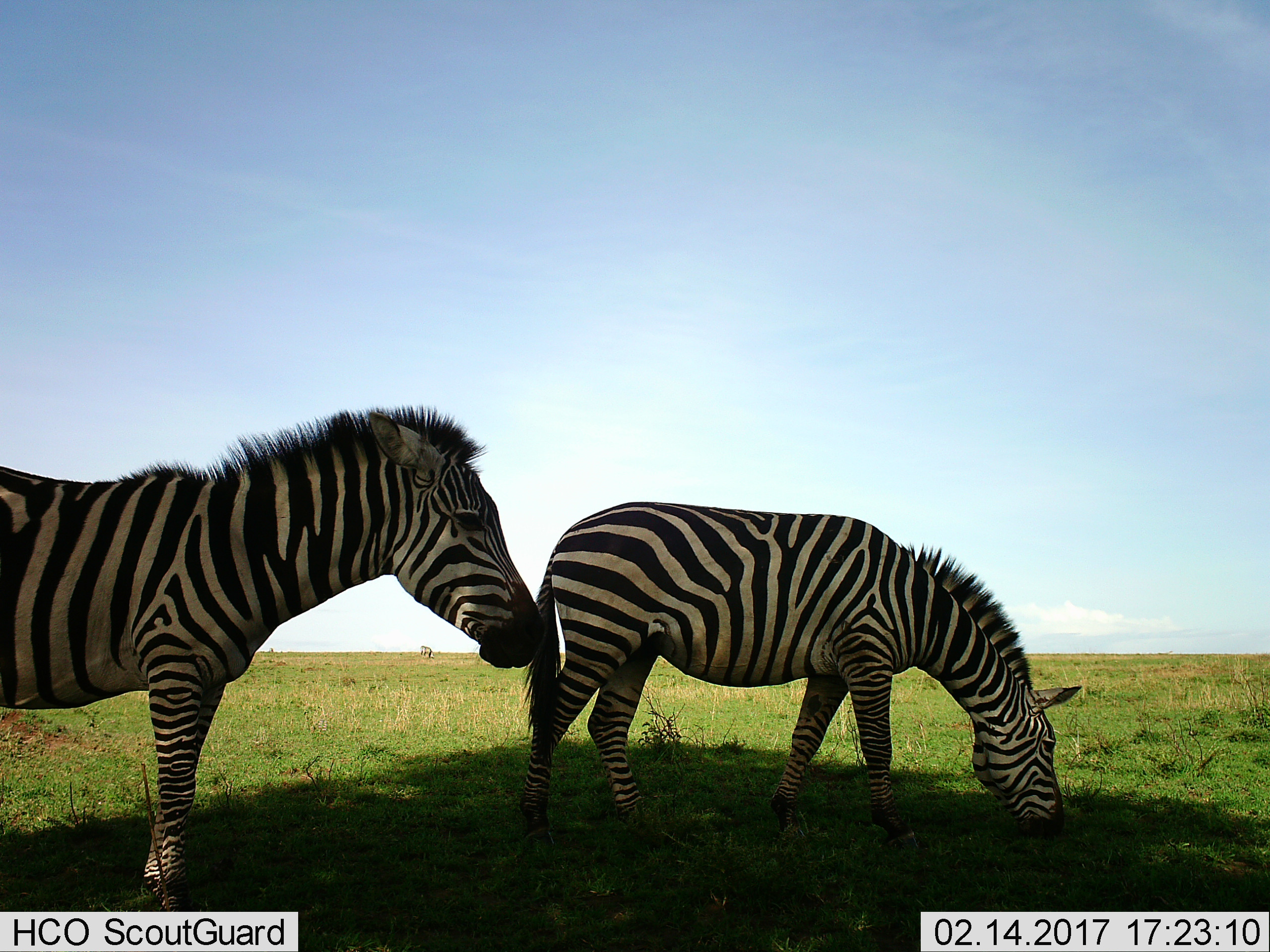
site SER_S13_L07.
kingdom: Animalia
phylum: Chordata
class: Mammalia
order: Perissodactyla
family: Equidae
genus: Equus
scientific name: Equus quagga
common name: plains zebra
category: zebraplains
Zebraplains (plains zebra) (Equus quagga), count 2. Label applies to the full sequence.